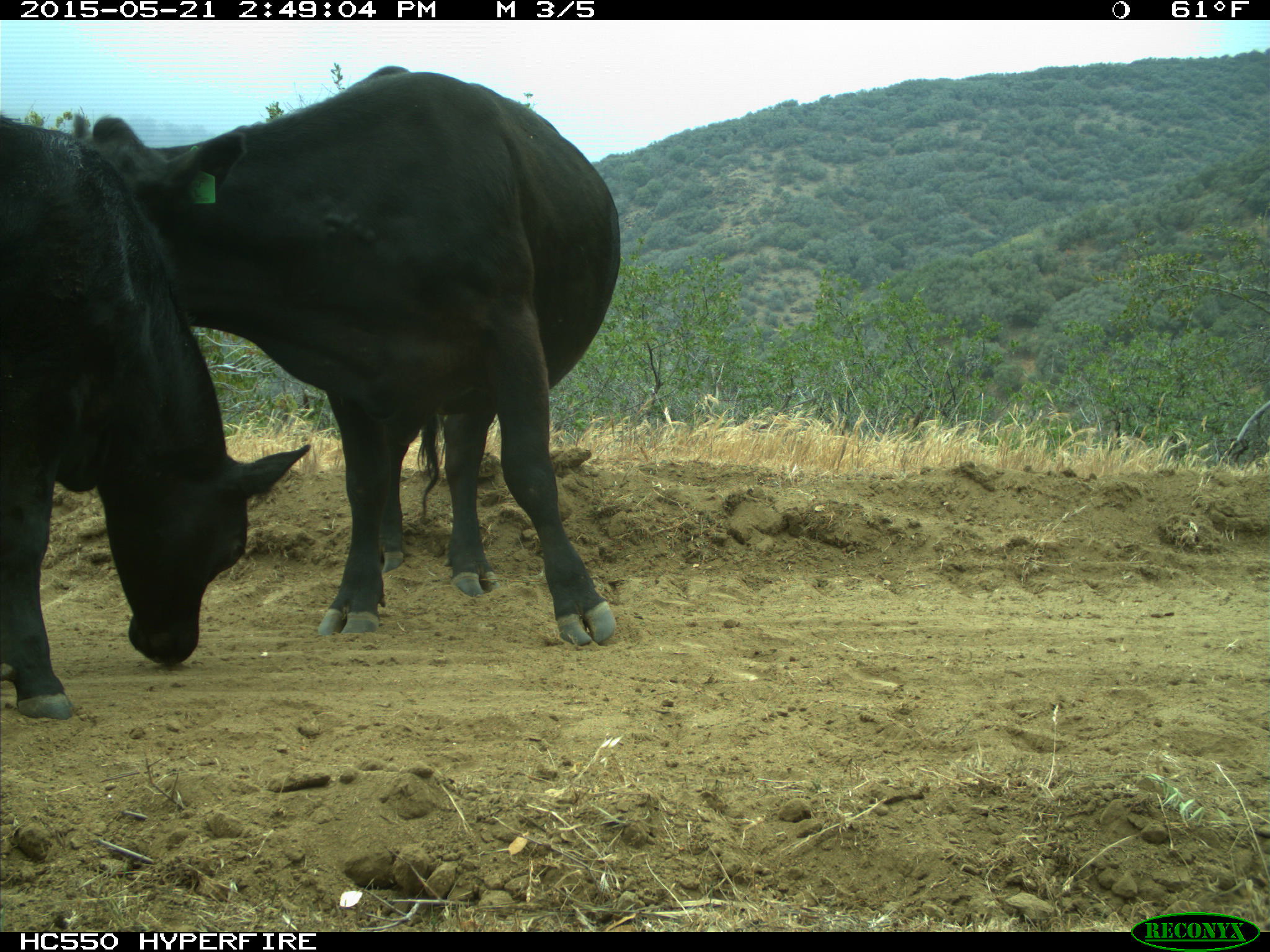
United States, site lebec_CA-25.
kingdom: Animalia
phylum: Chordata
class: Mammalia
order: Artiodactyla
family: Bovidae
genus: Bos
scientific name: Bos taurus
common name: domestic cow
Bos taurus (domestic cow).